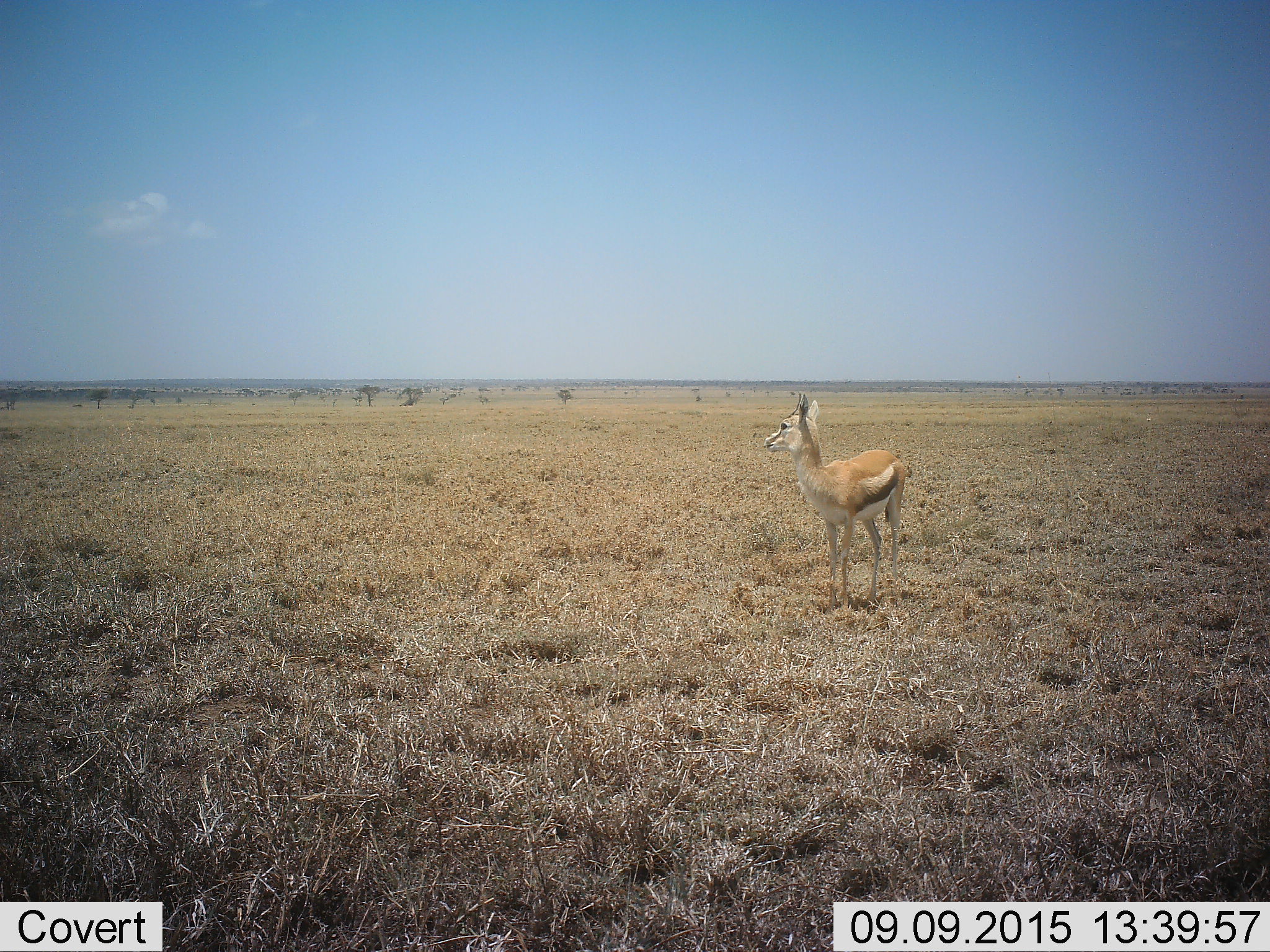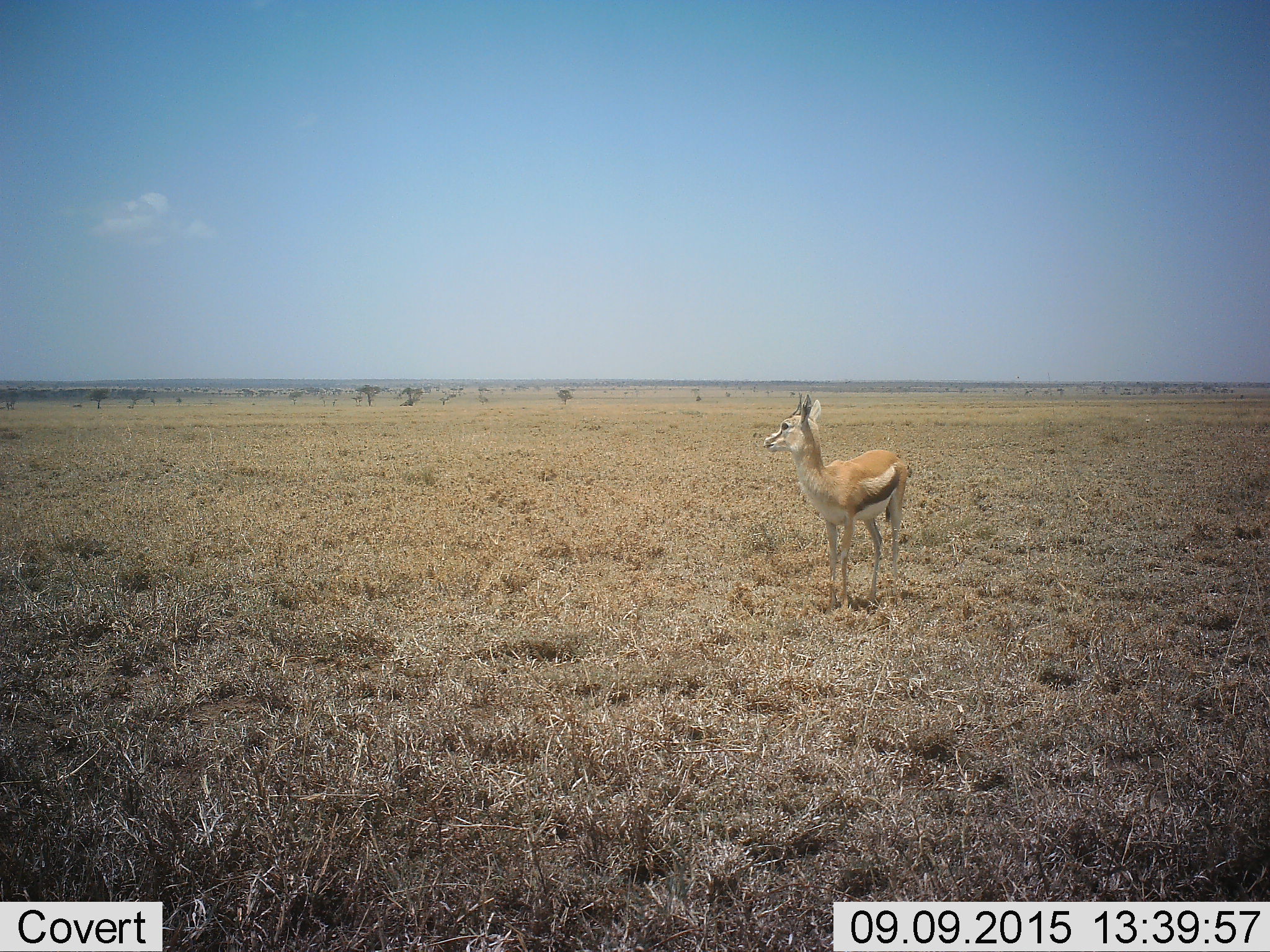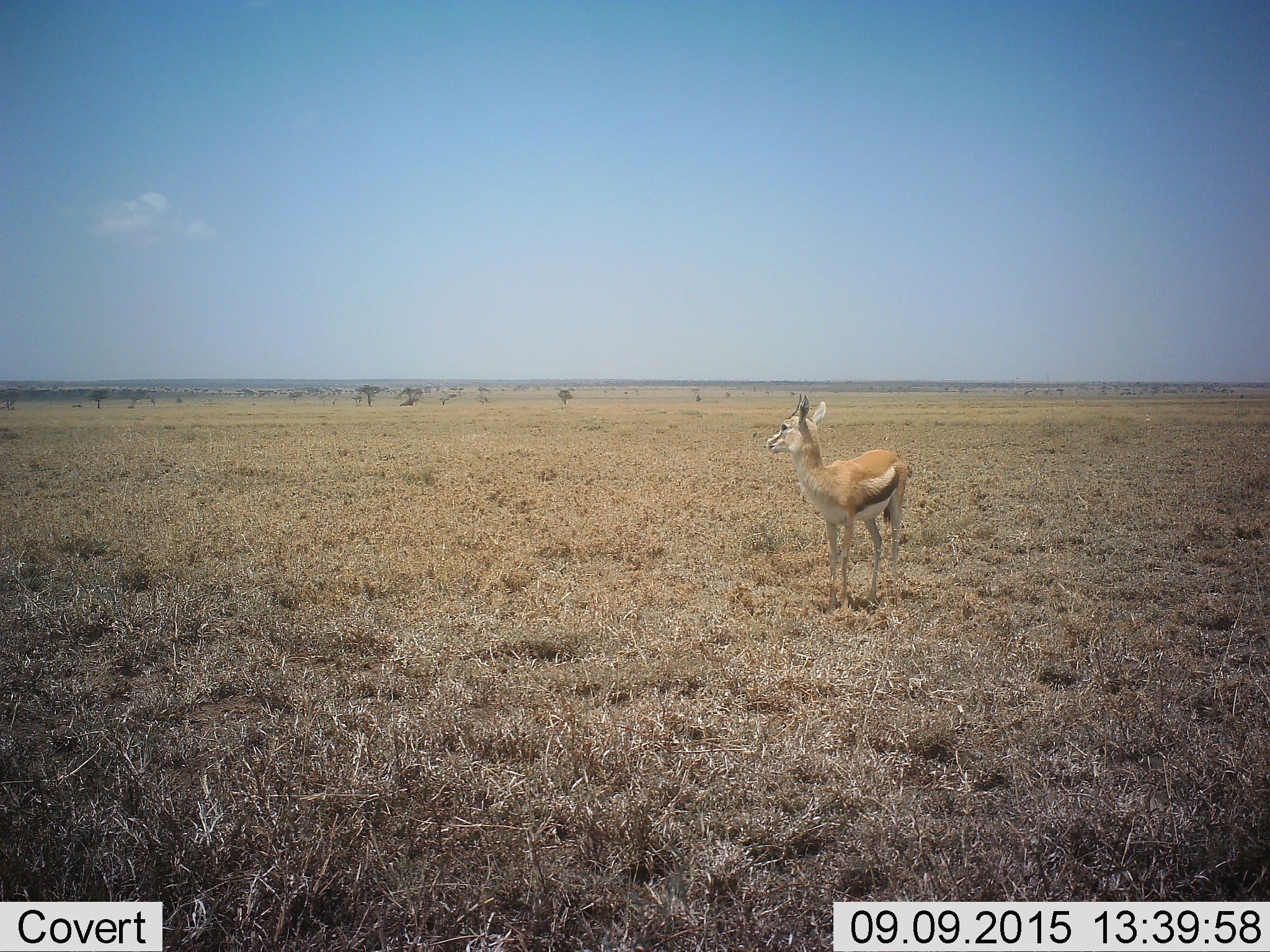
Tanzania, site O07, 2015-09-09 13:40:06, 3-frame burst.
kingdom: Animalia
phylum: Chordata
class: Mammalia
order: Artiodactyla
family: Bovidae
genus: Eudorcas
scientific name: Eudorcas thomsonii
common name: thomson's gazelle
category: gazellethomsons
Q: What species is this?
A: Gazellethomsons (thomson's gazelle) (Eudorcas thomsonii).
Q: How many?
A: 1.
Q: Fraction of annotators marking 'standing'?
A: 100%.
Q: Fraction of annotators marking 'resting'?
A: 0%.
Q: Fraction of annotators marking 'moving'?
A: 0%.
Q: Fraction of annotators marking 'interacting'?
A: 0%.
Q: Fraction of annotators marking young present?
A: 0%.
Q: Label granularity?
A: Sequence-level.